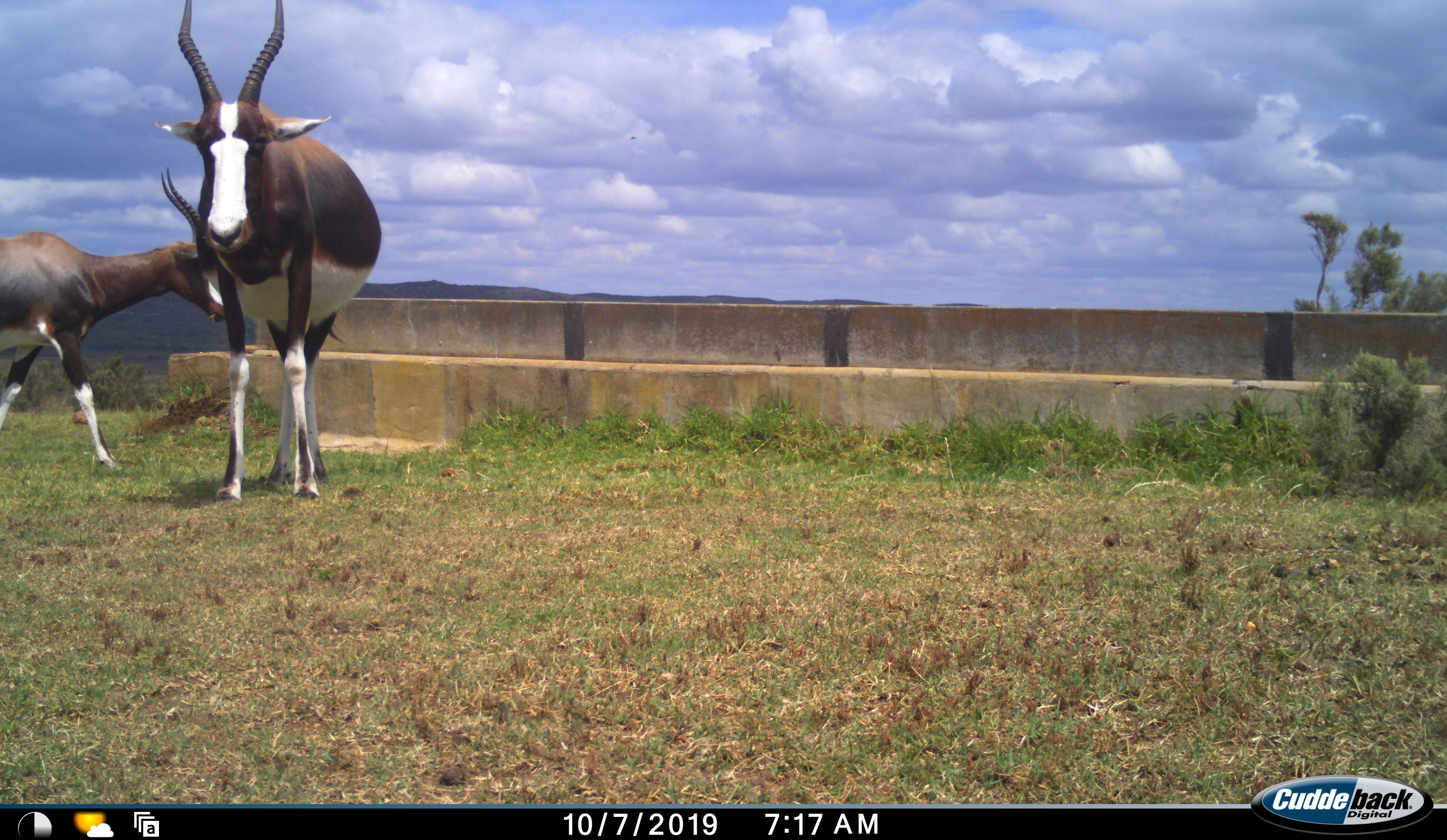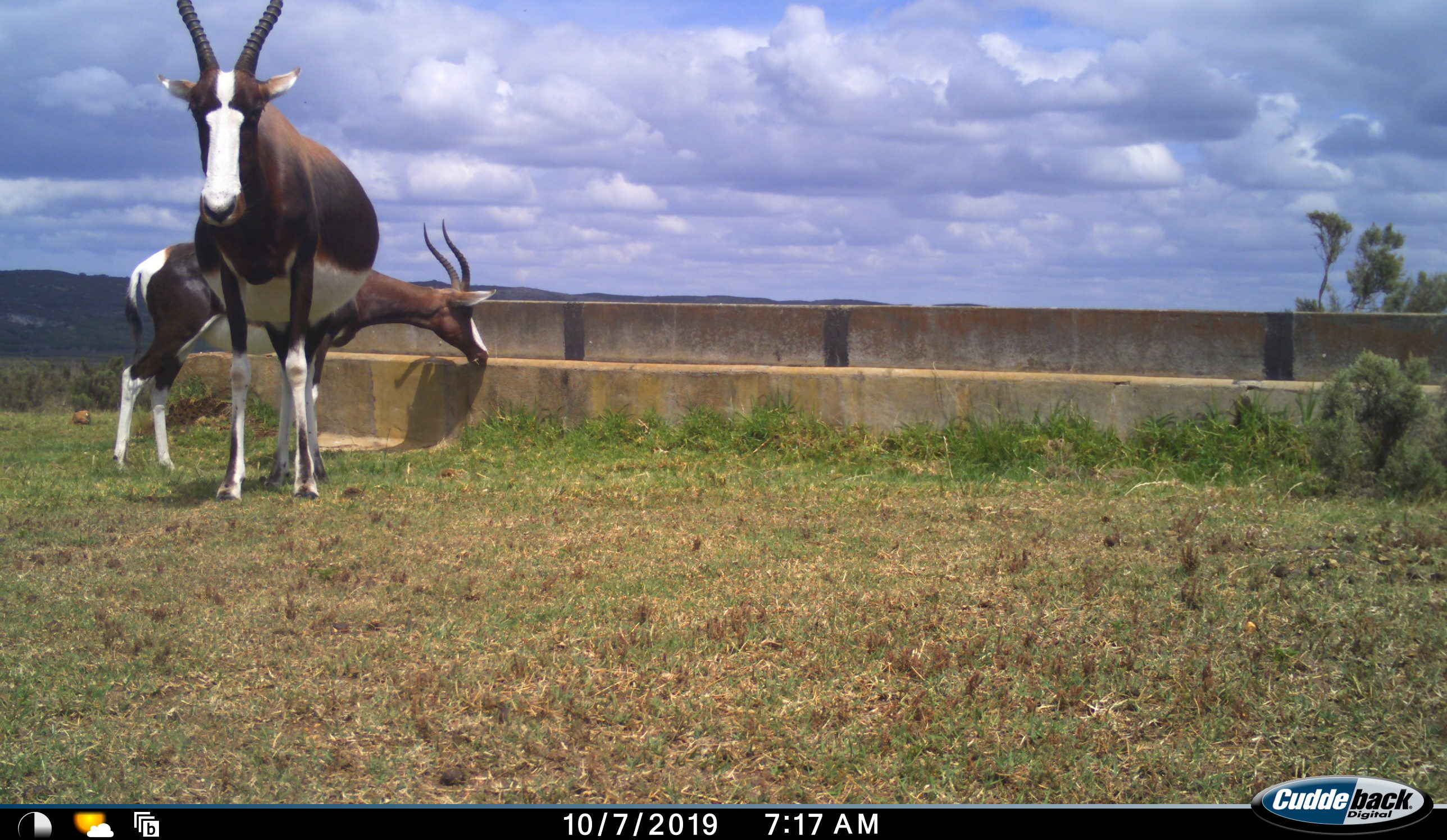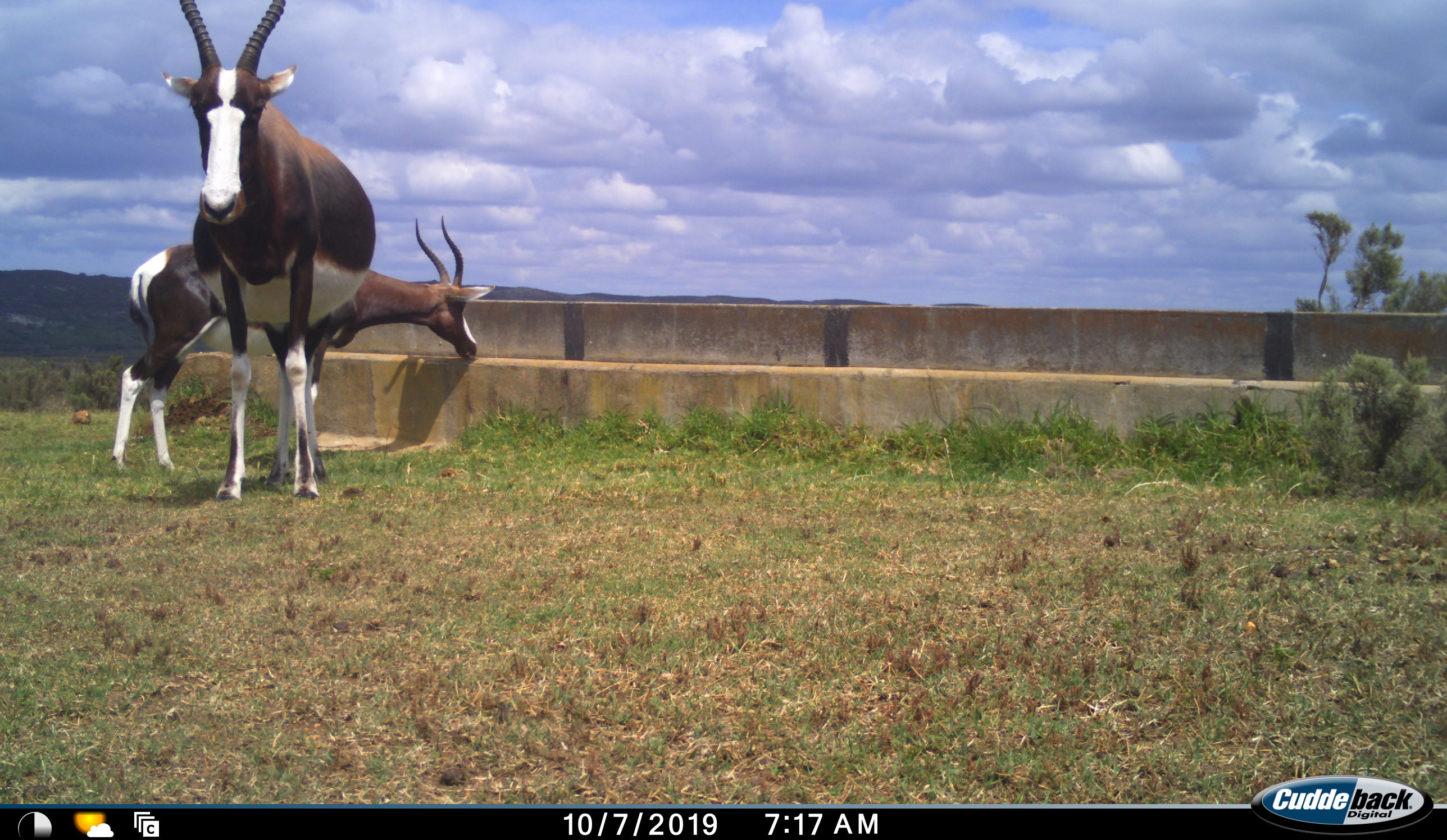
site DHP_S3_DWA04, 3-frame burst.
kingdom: Animalia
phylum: Chordata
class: Mammalia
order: Artiodactyla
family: Bovidae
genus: Damaliscus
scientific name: Damaliscus pygargus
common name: bontebok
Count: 2.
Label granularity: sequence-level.